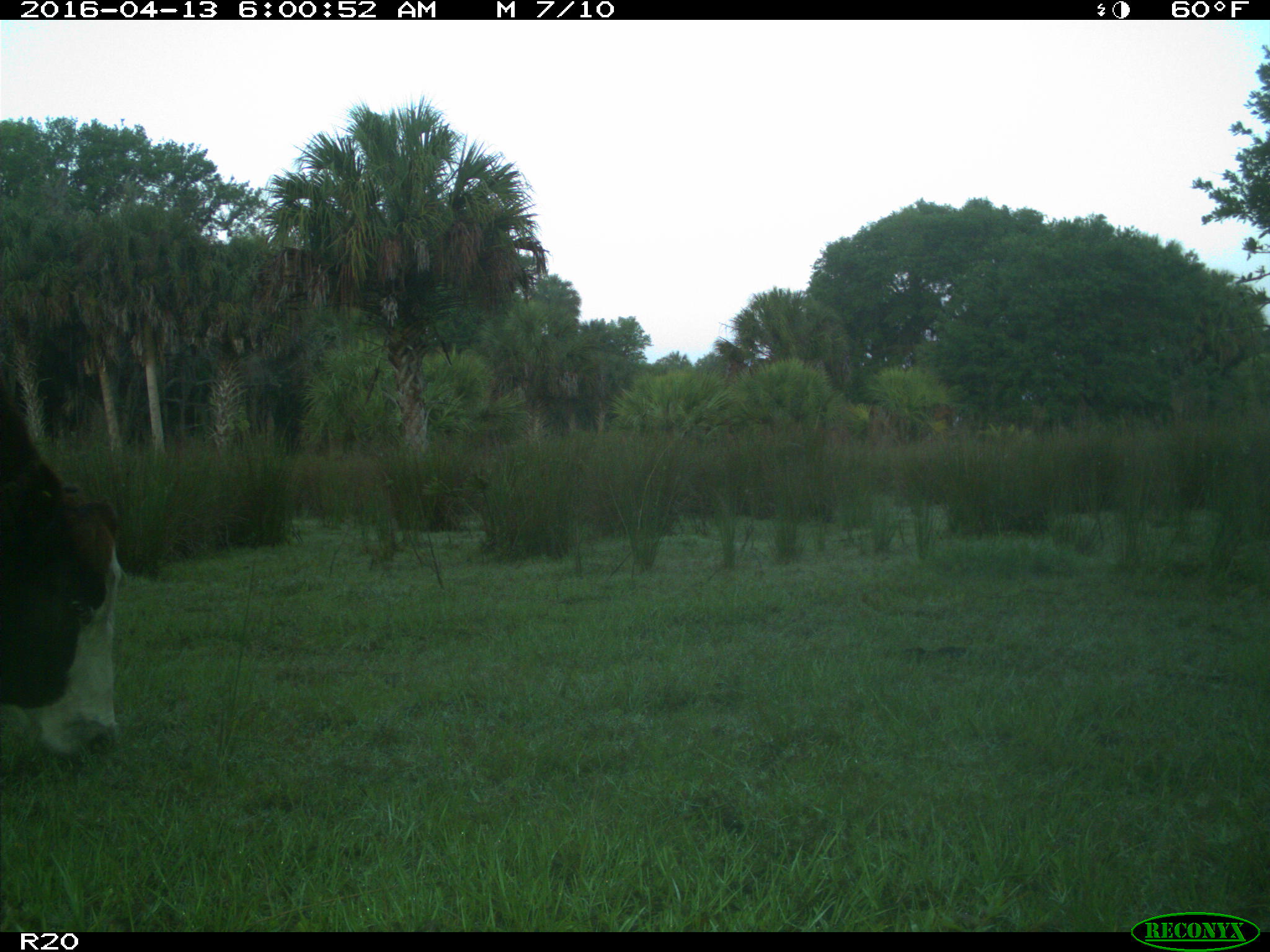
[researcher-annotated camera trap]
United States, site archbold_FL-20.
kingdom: Animalia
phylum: Chordata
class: Mammalia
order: Artiodactyla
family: Bovidae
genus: Bos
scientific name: Bos taurus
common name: domestic cow